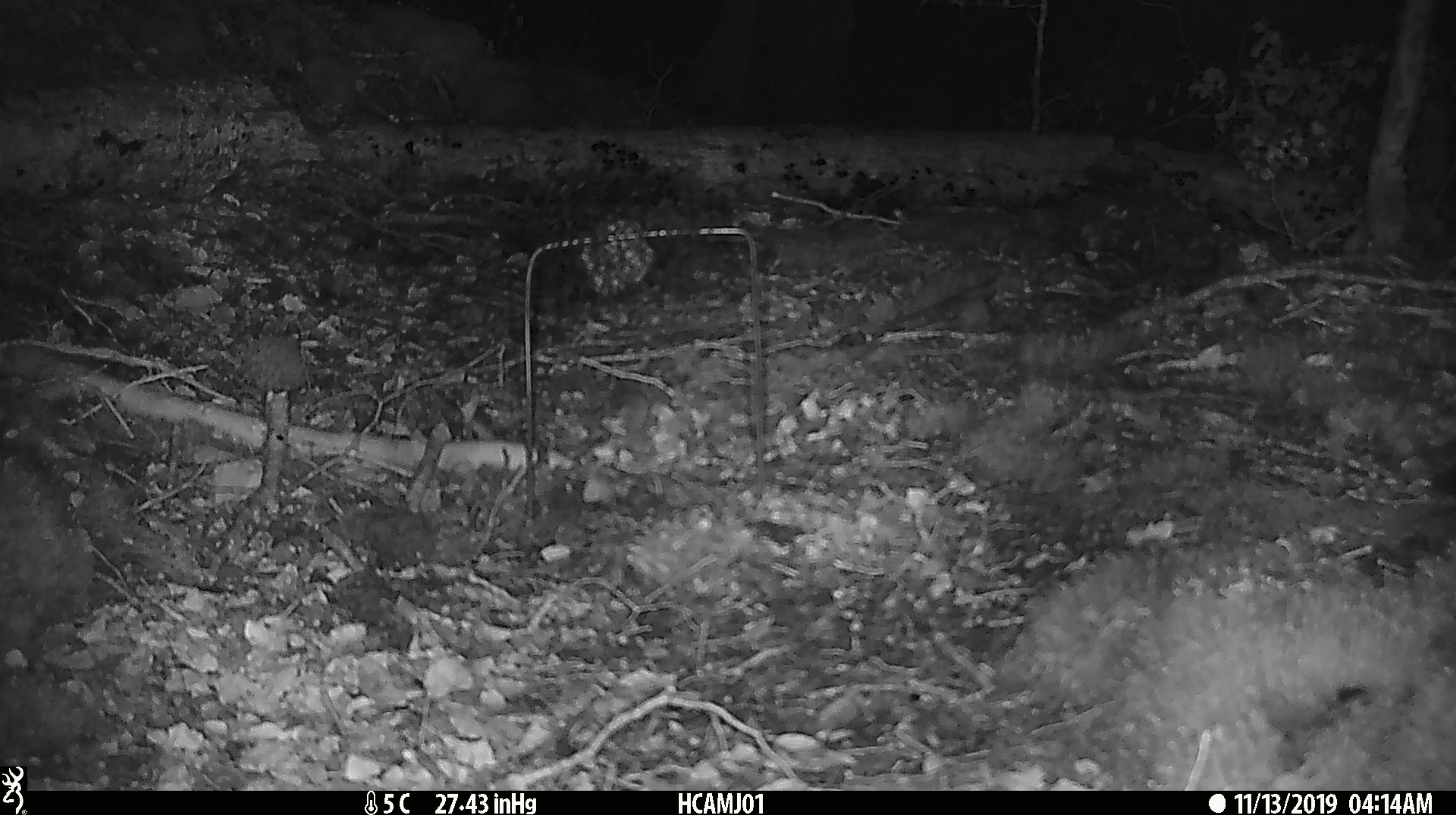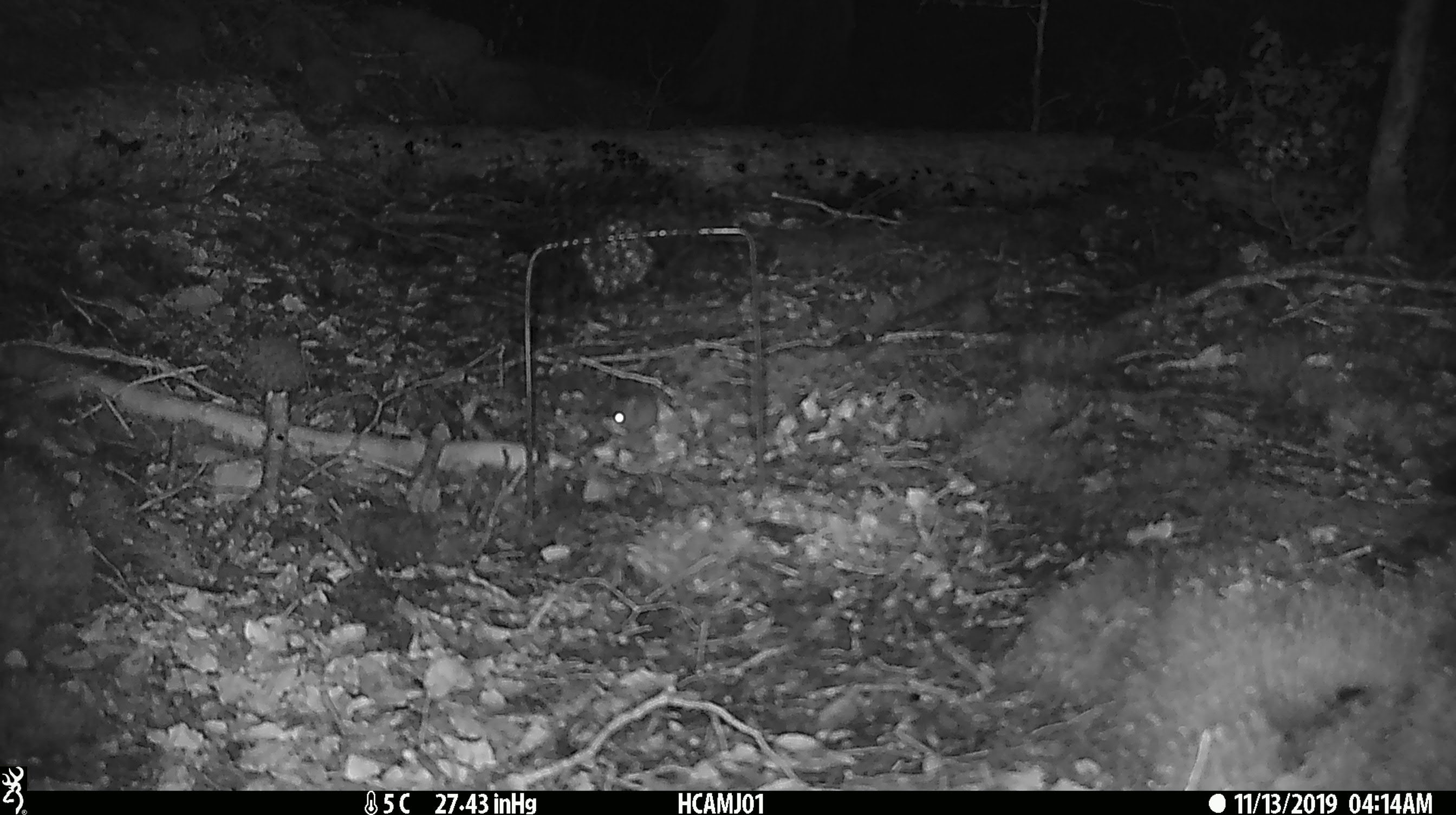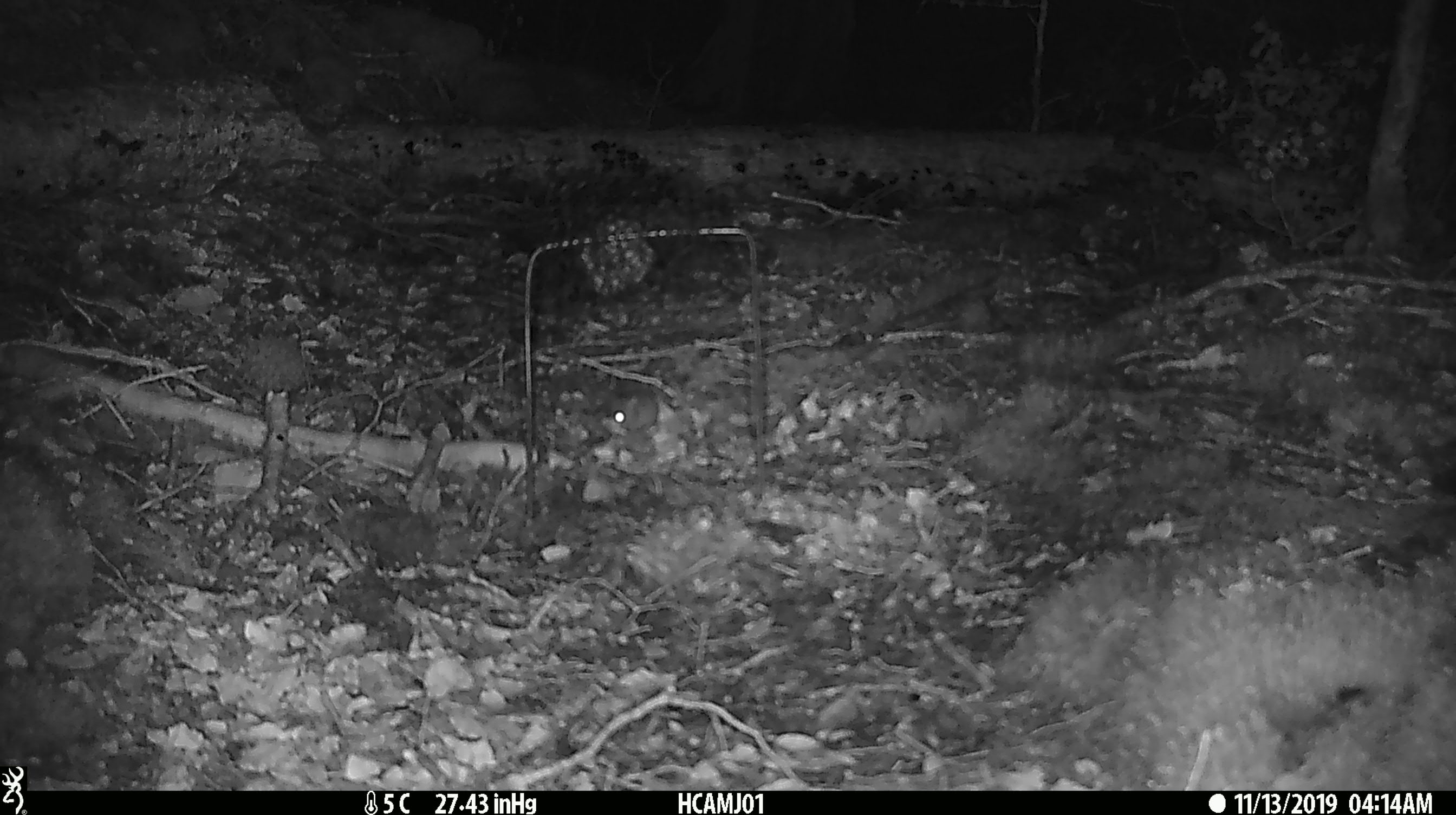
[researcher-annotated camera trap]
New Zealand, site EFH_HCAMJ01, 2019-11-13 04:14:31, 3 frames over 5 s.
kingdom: Animalia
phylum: Chordata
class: Mammalia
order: Rodentia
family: Muridae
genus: Mus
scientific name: Mus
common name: mouse